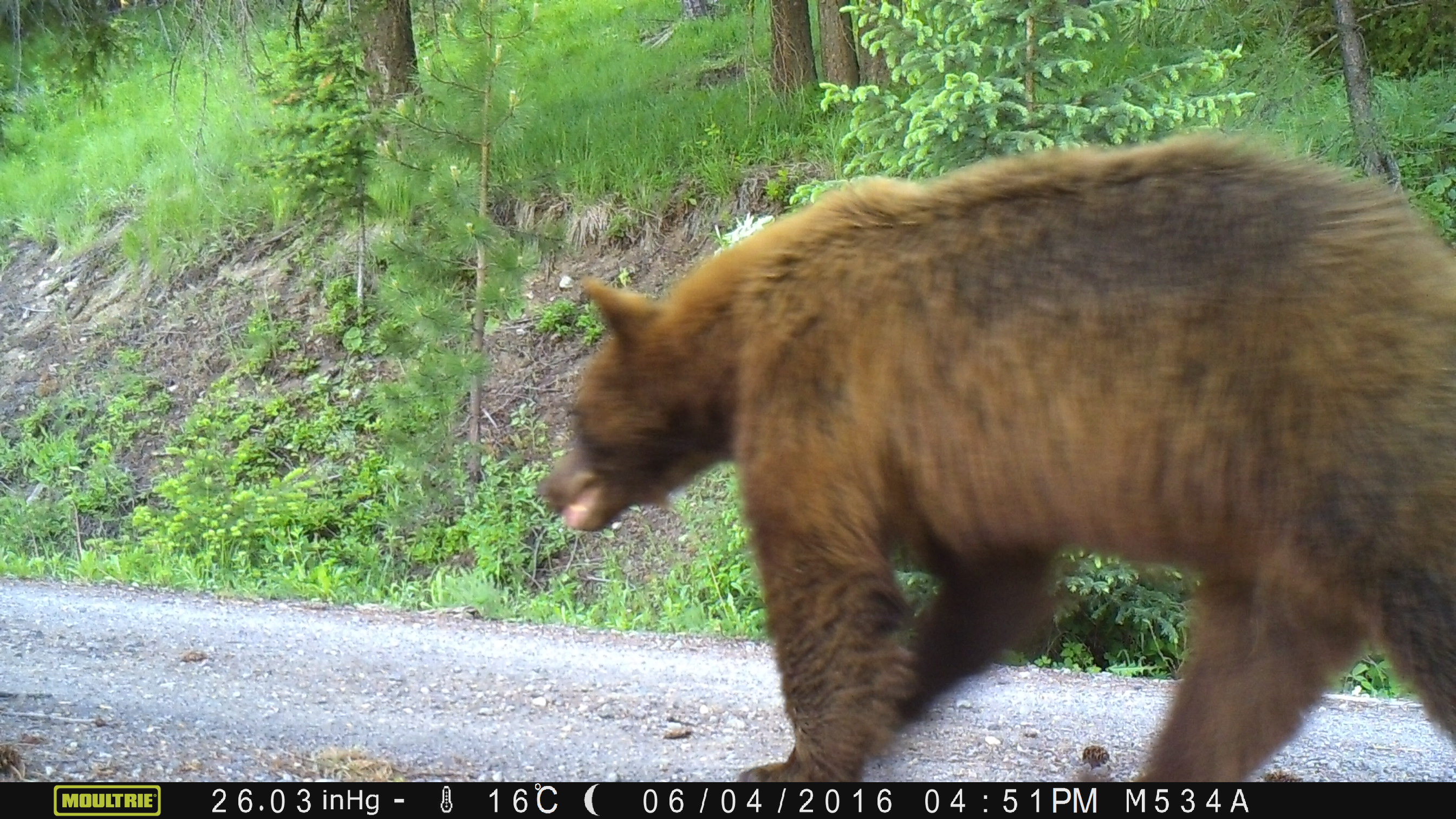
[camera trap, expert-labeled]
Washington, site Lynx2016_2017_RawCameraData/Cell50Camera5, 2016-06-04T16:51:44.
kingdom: Animalia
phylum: Chordata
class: Mammalia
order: Carnivora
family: Ursidae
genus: Ursus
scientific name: Ursus americanus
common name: american black bear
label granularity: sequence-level